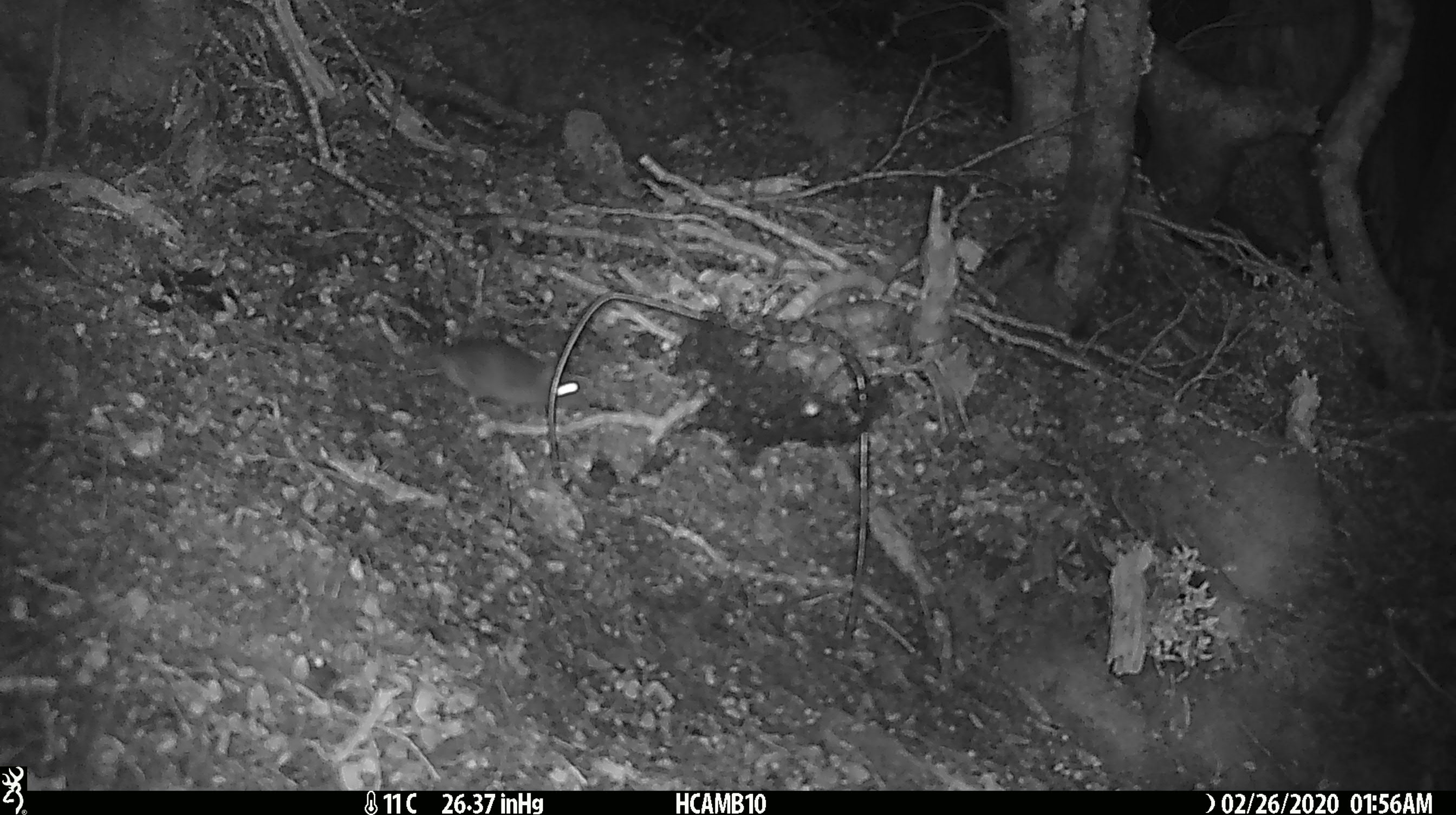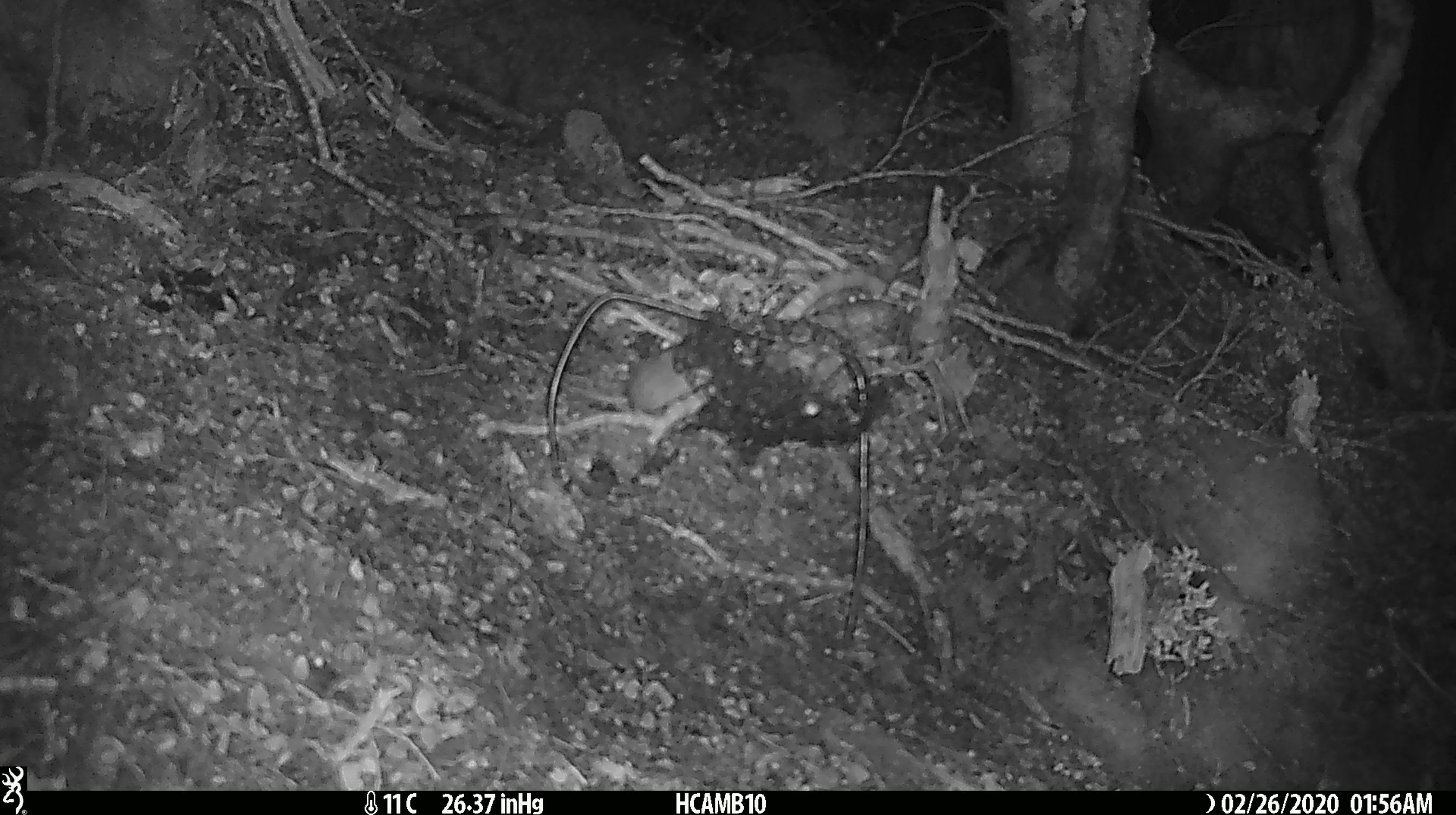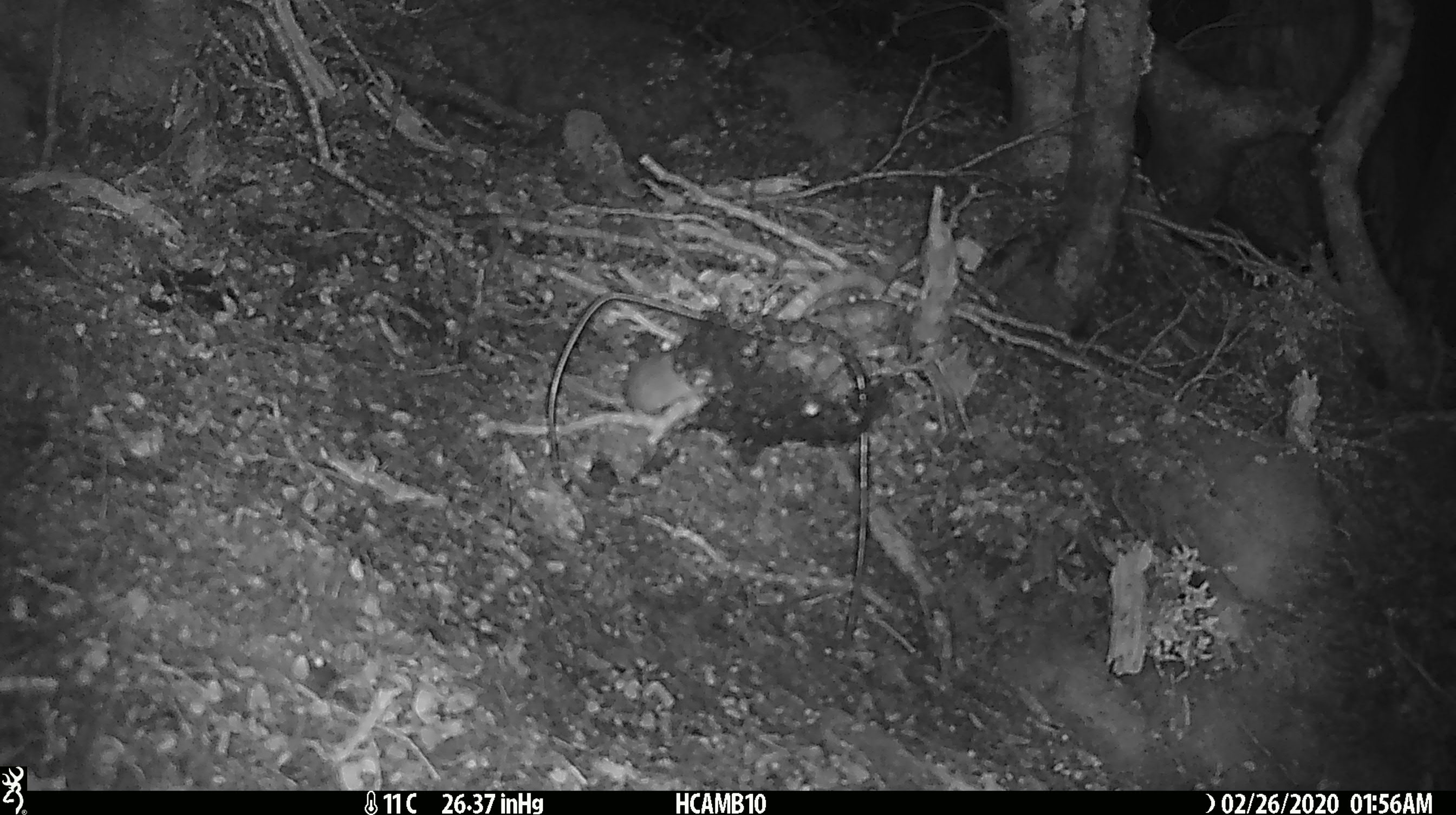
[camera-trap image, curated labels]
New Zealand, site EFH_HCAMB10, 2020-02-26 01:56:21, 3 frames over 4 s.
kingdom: Animalia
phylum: Chordata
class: Mammalia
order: Rodentia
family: Muridae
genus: Mus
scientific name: Mus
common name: mouse